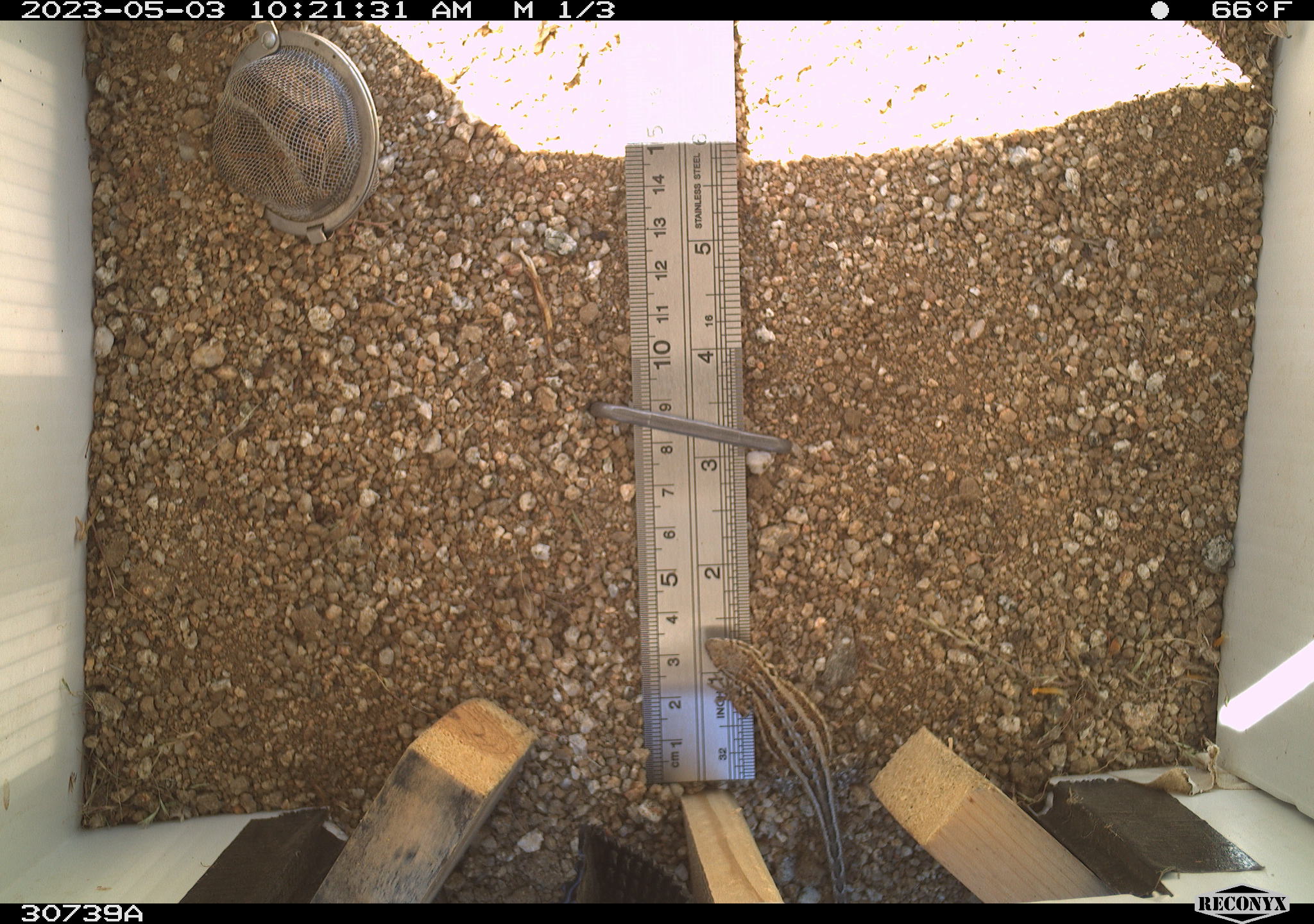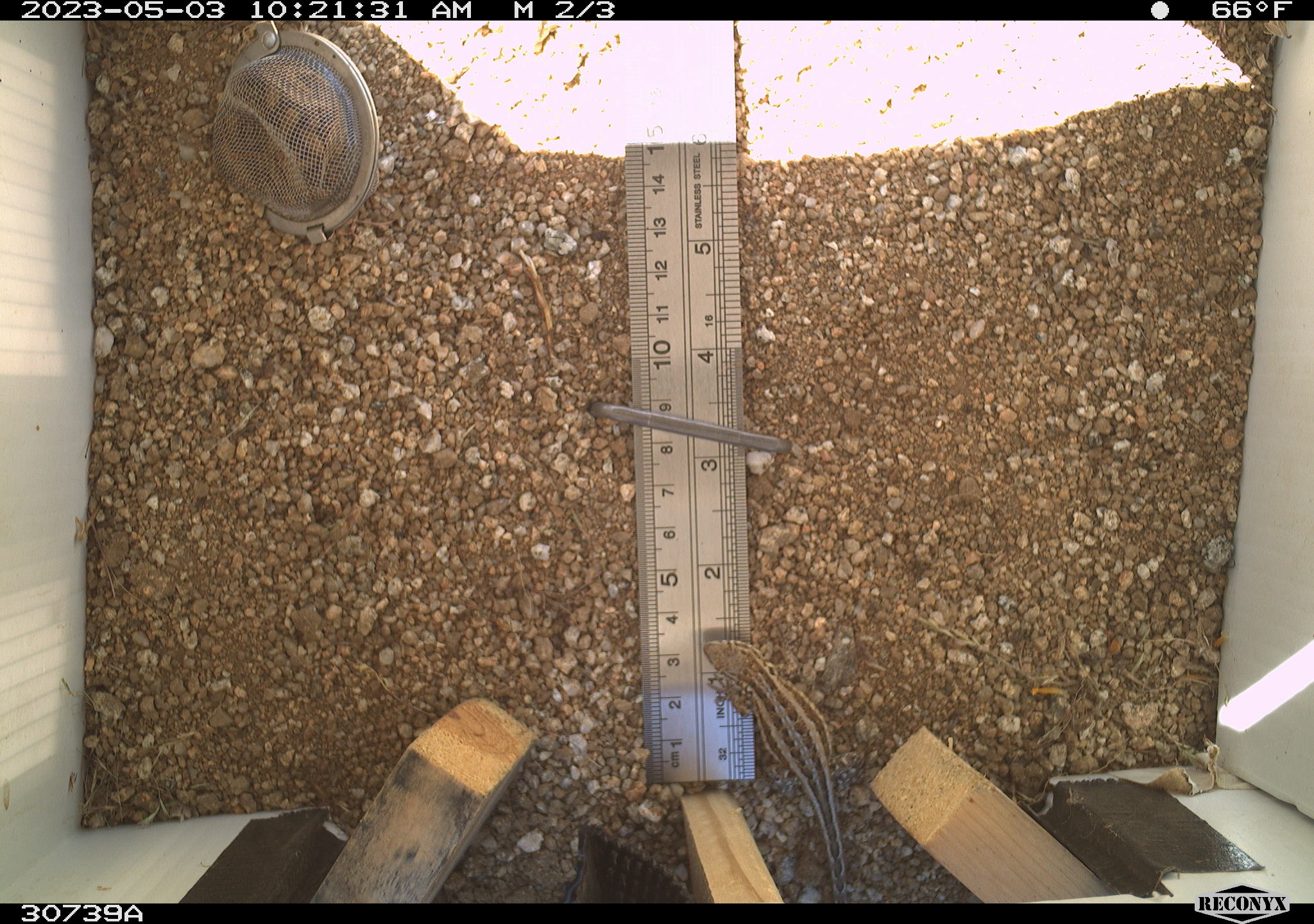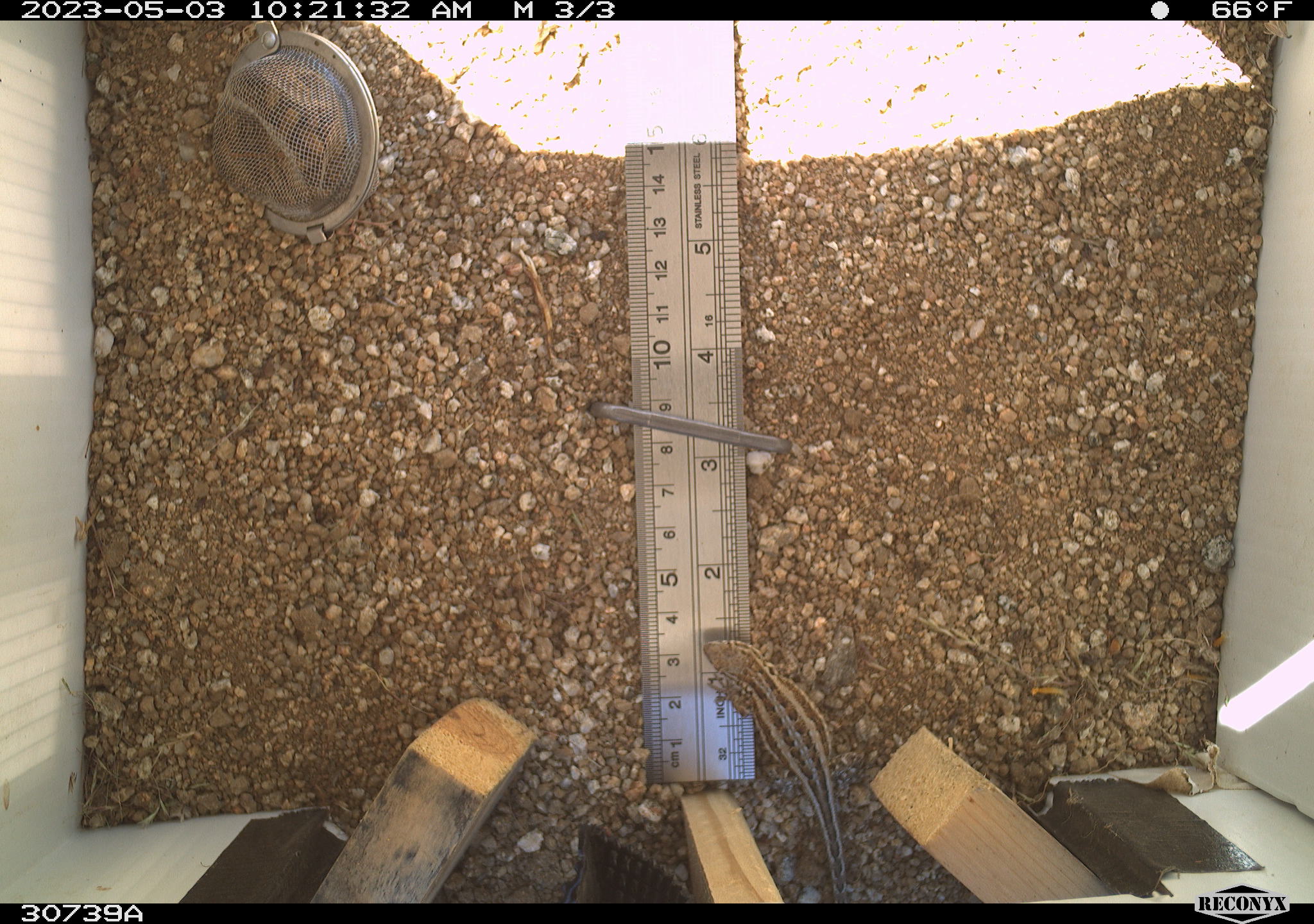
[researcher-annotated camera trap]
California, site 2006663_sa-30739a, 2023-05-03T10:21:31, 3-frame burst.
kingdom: Animalia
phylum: Chordata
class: Reptilia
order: Squamata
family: Phrynosomatidae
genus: Sceloporus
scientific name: Sceloporus graciosus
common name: common sagebrush lizard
Common sagebrush lizard (Sceloporus graciosus).